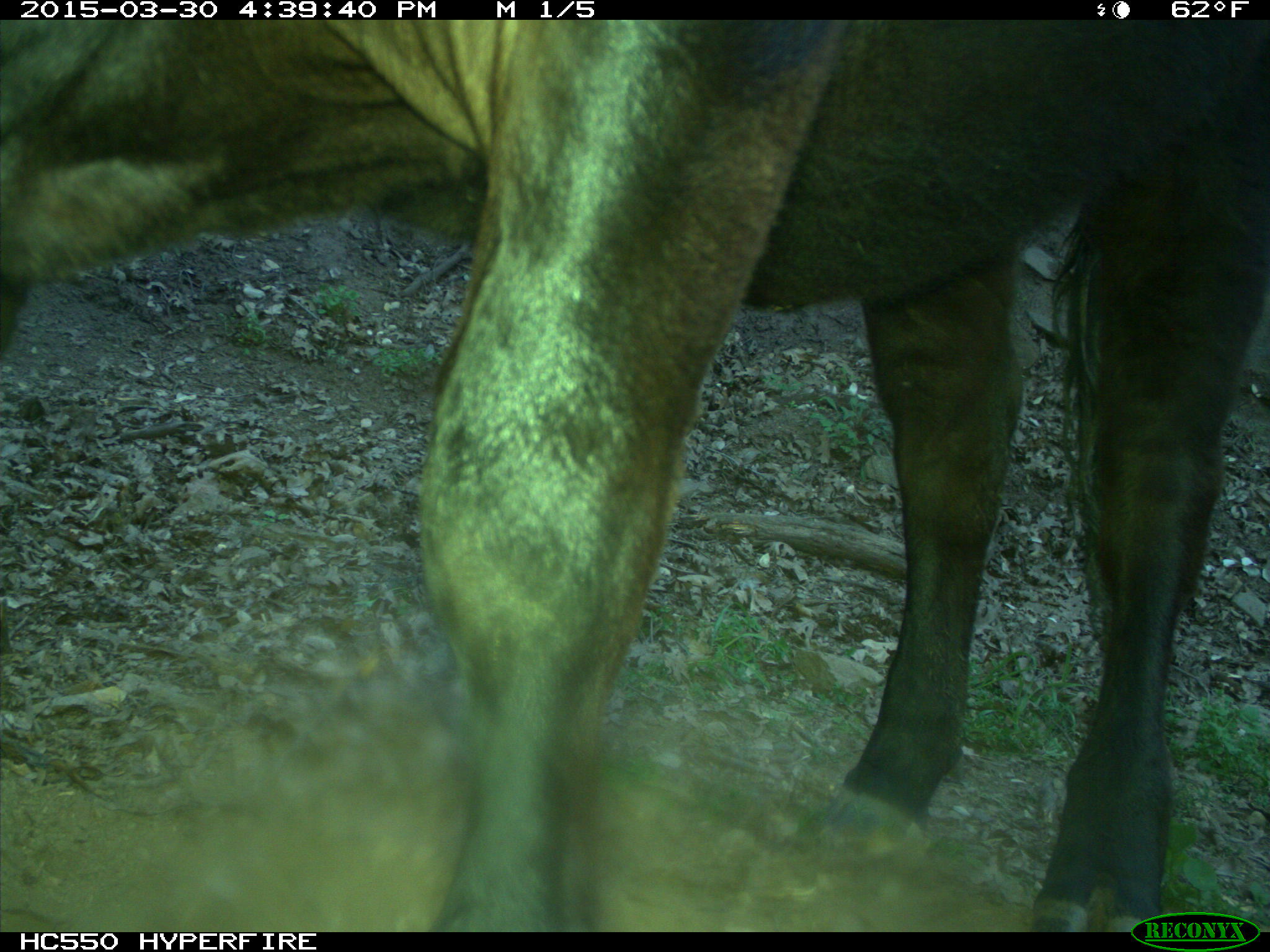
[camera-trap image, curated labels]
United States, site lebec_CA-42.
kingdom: Animalia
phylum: Chordata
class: Mammalia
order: Artiodactyla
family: Bovidae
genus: Bos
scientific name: Bos taurus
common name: domestic cow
Bos taurus (domestic cow).